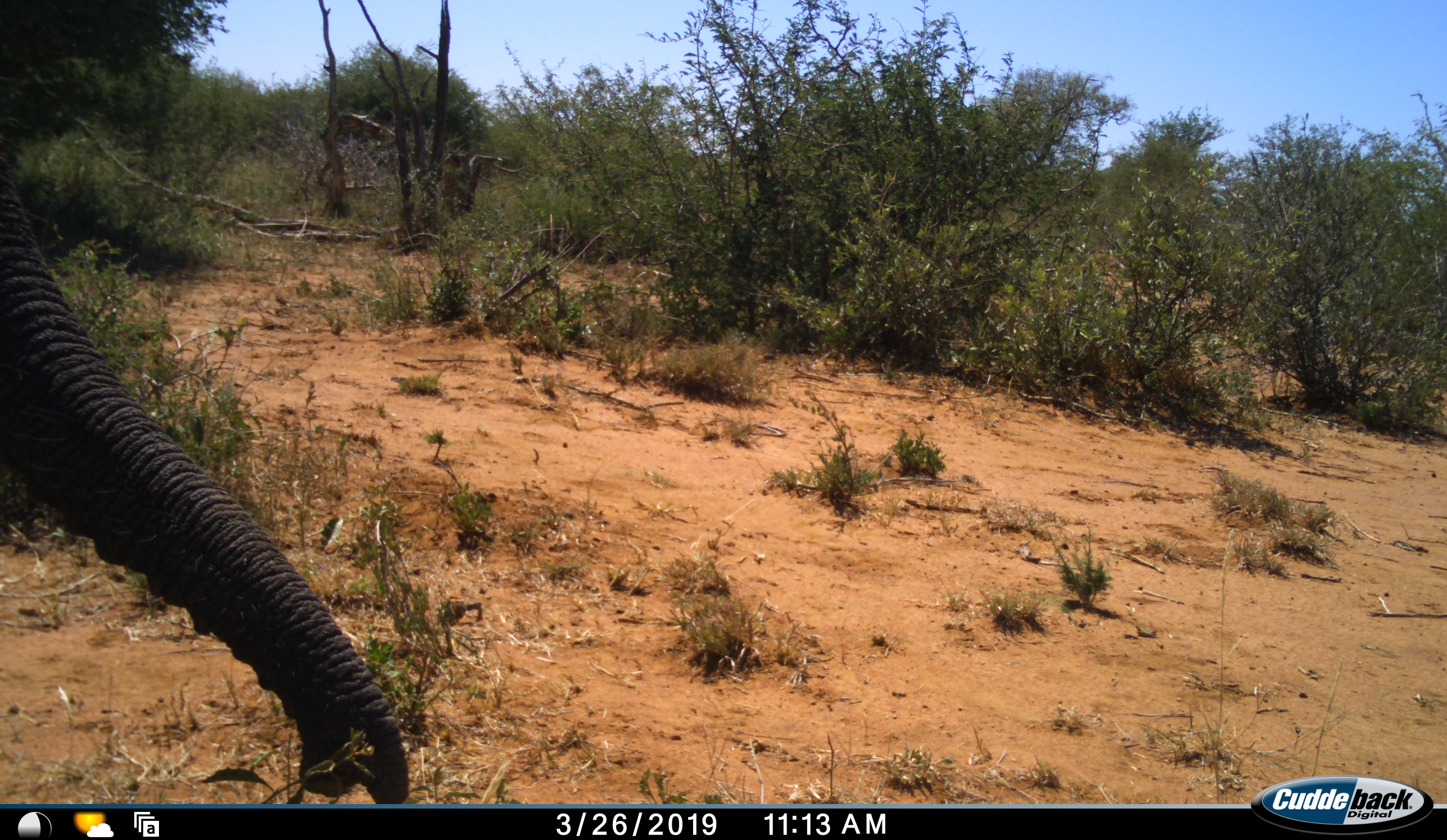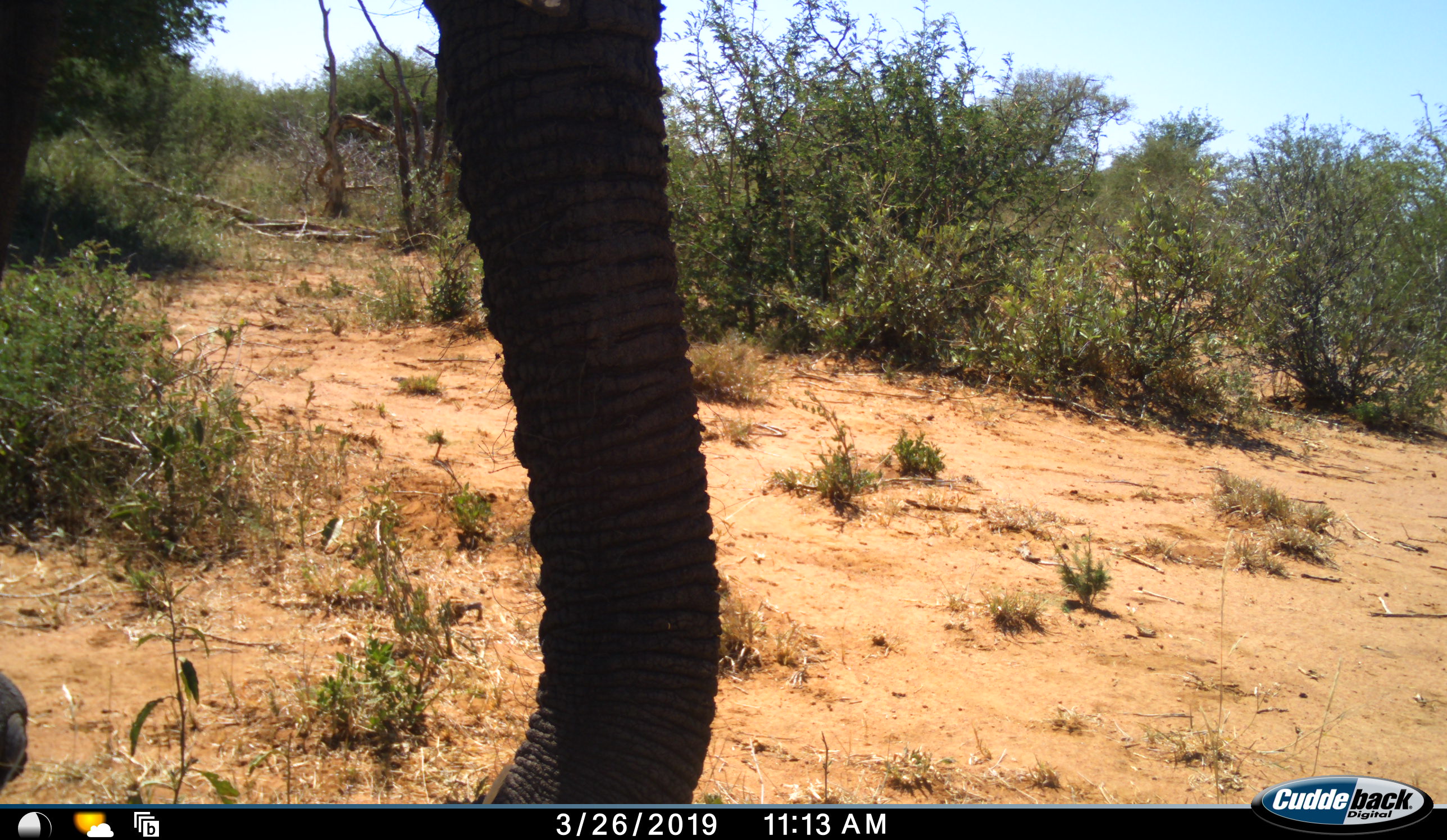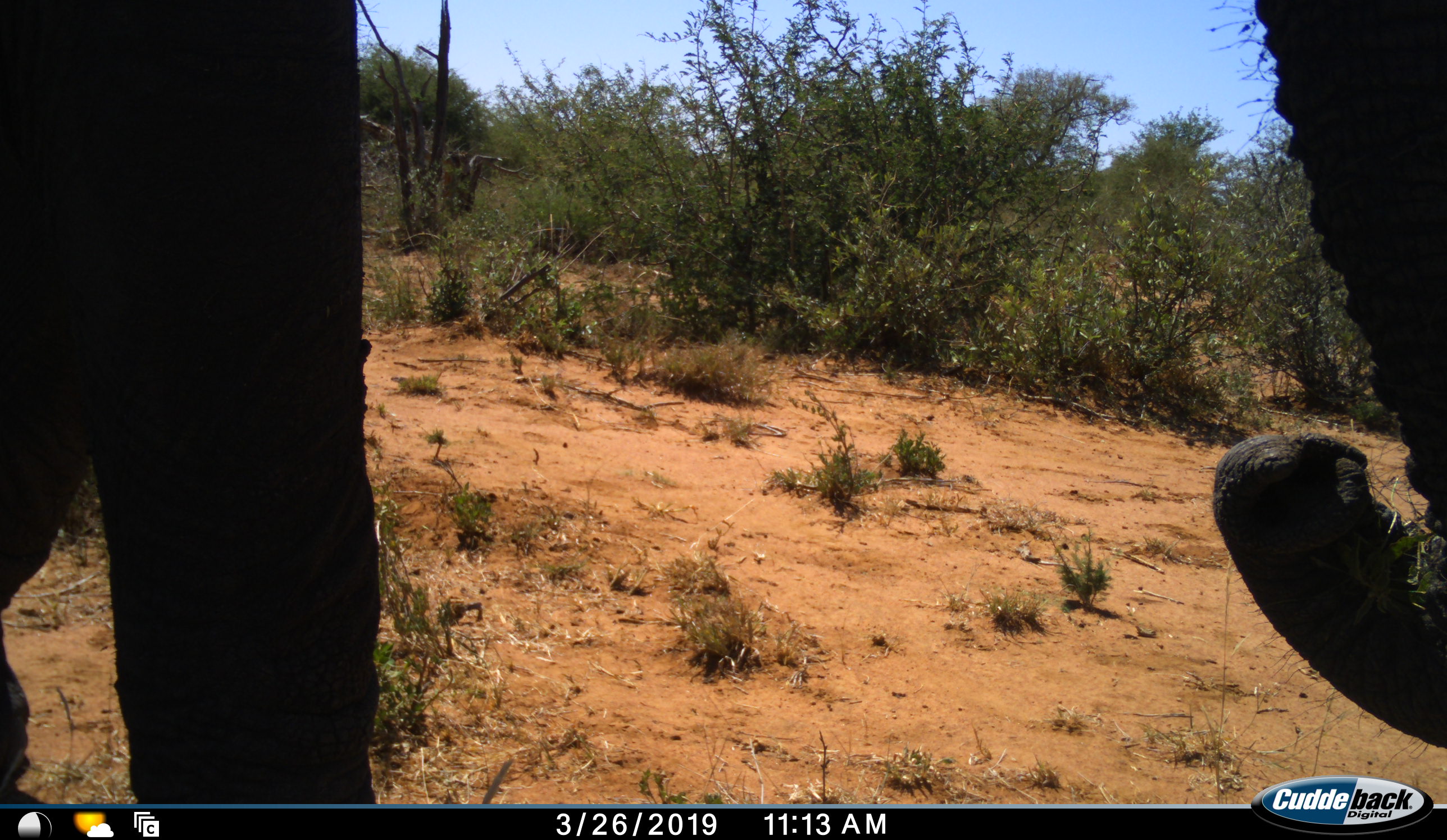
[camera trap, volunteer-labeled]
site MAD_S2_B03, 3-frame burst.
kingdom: Animalia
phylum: Chordata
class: Mammalia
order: Proboscidea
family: Elephantidae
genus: Loxodonta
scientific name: Loxodonta africana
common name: african bush elephant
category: elephant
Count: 1.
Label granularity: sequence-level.